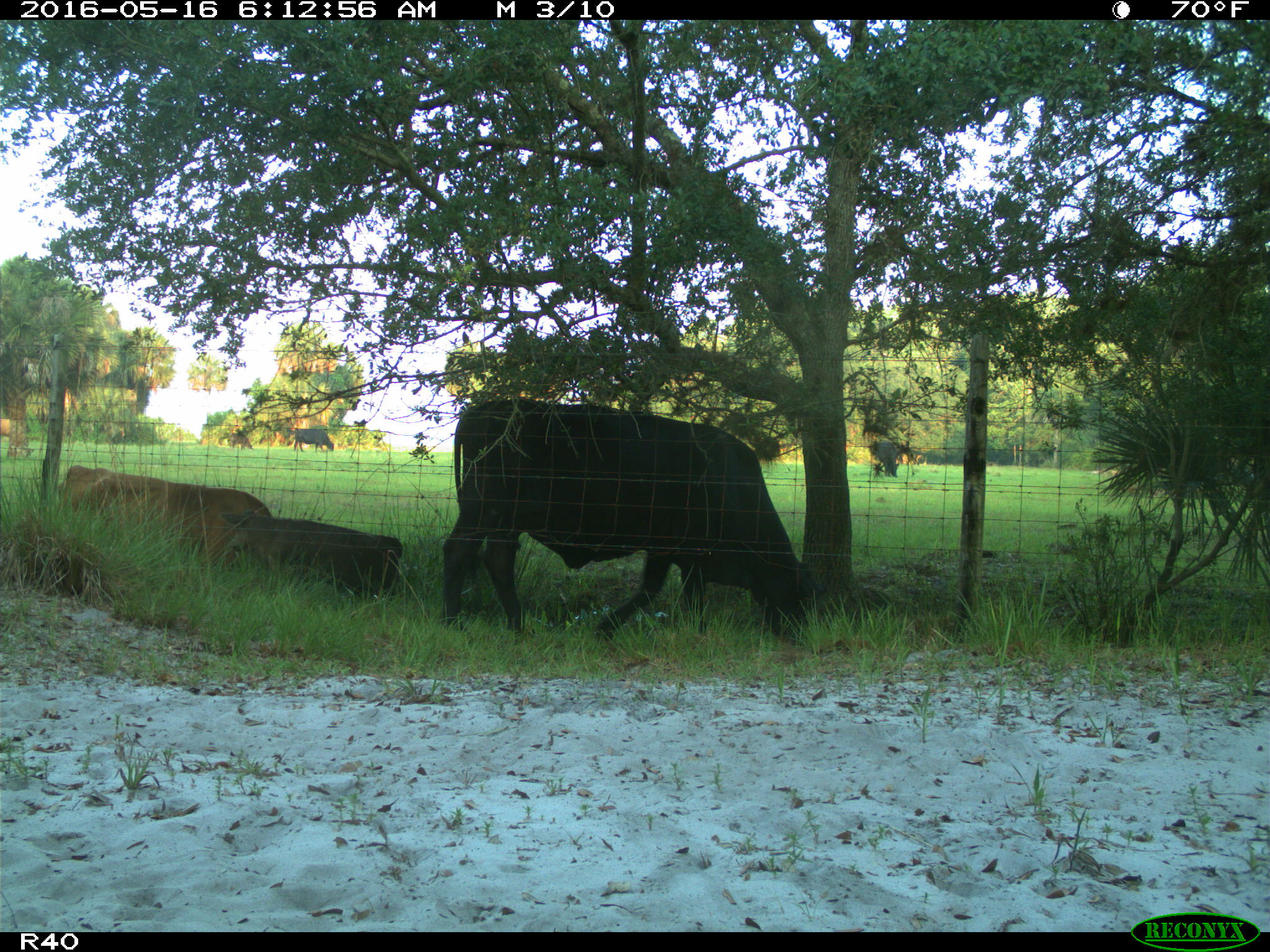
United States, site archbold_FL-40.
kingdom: Animalia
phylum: Chordata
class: Mammalia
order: Artiodactyla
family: Bovidae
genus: Bos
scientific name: Bos taurus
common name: domestic cow